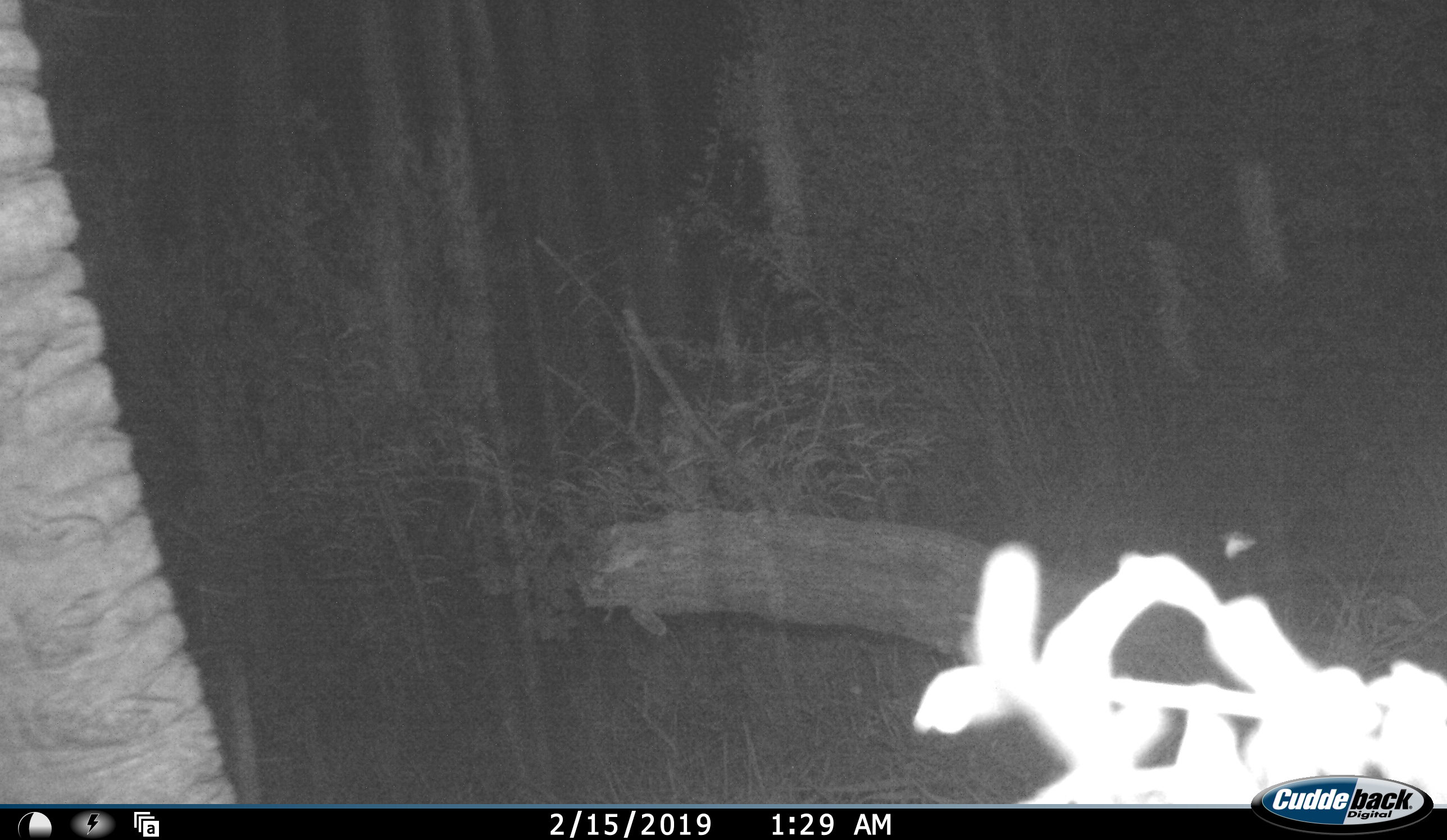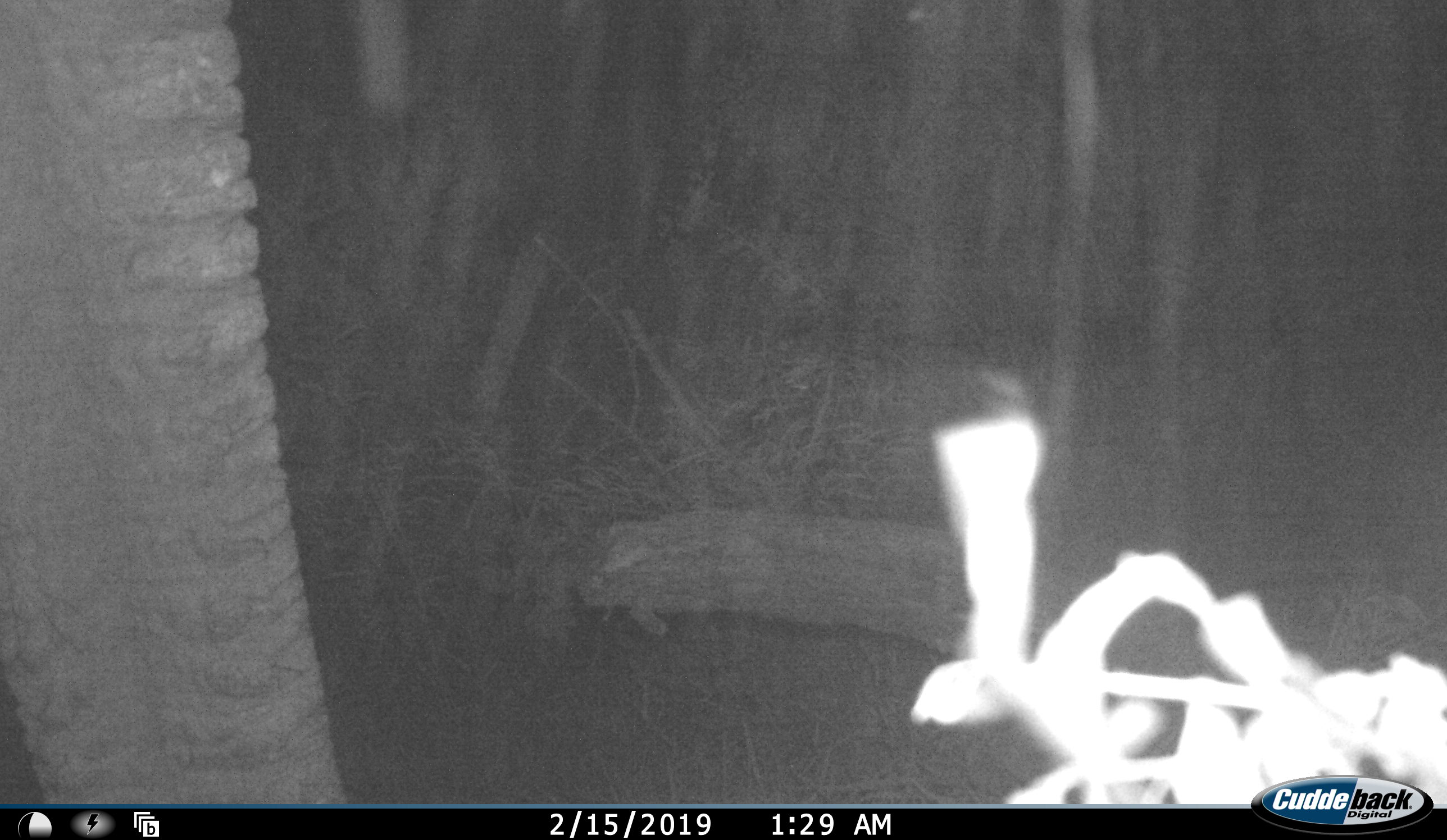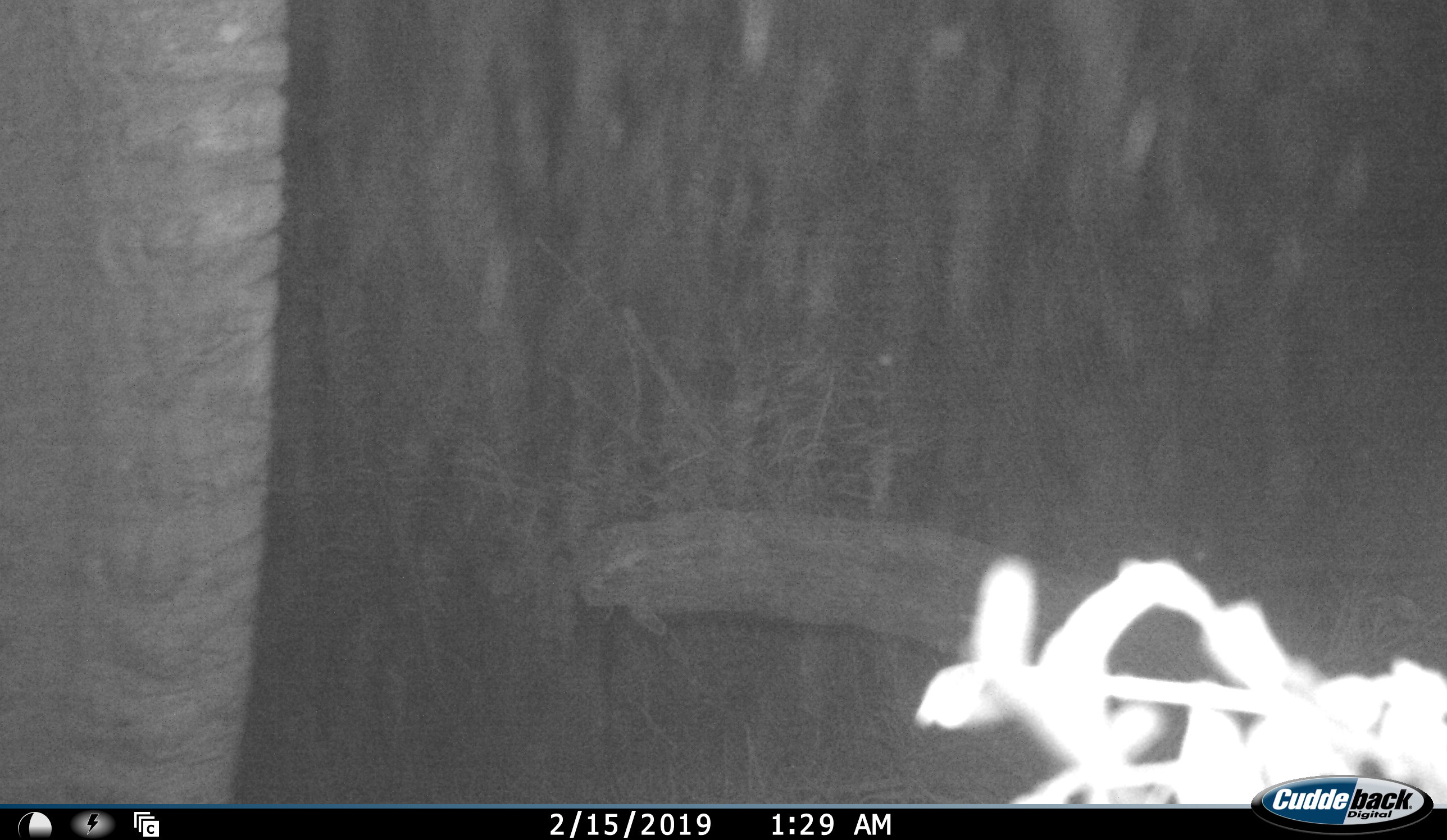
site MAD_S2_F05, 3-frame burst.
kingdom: Animalia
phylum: Chordata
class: Mammalia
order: Proboscidea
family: Elephantidae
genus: Loxodonta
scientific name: Loxodonta africana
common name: african bush elephant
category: elephant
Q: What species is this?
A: Elephant (african bush elephant) (Loxodonta africana).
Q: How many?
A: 1.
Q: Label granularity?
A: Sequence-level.